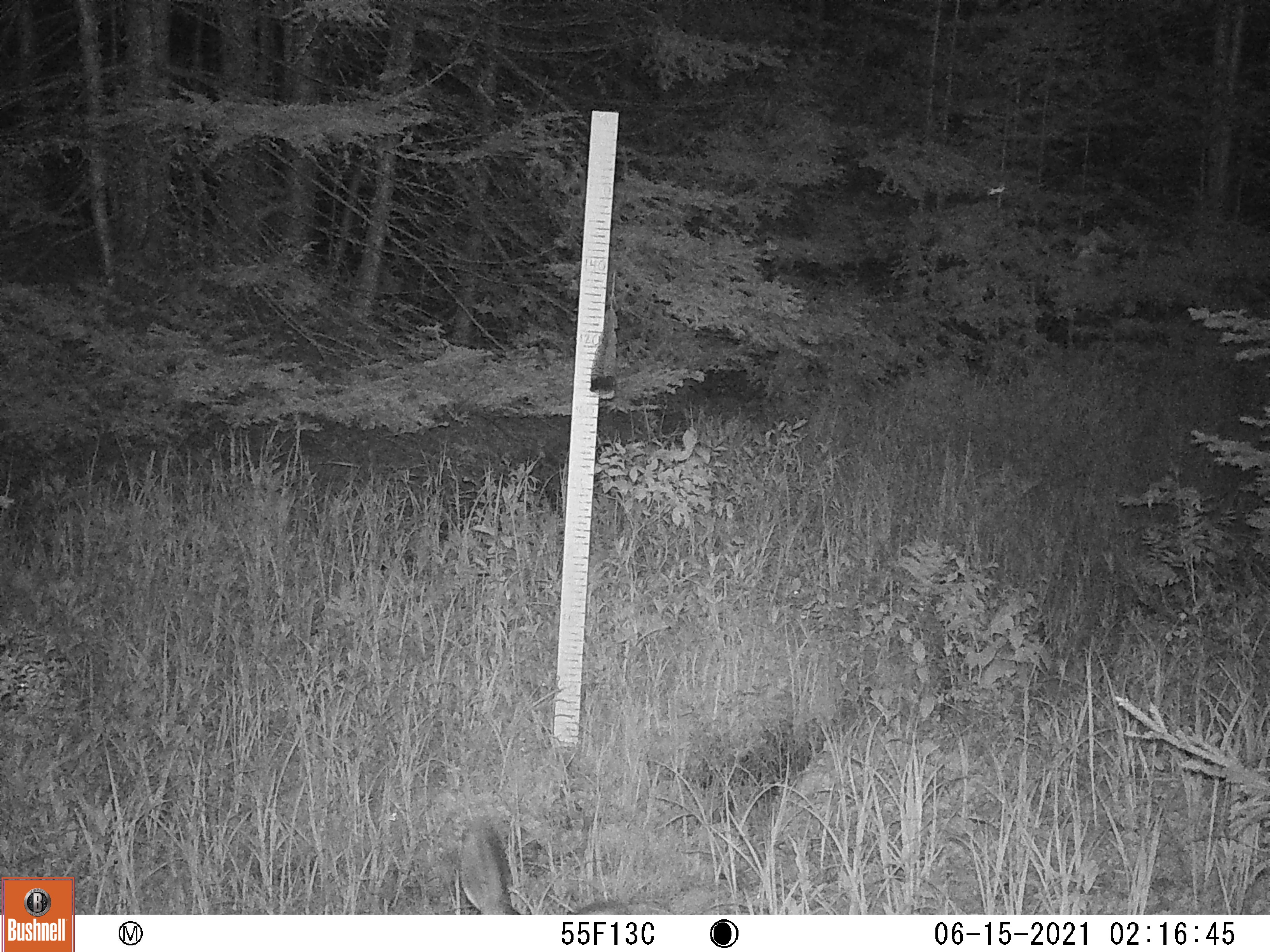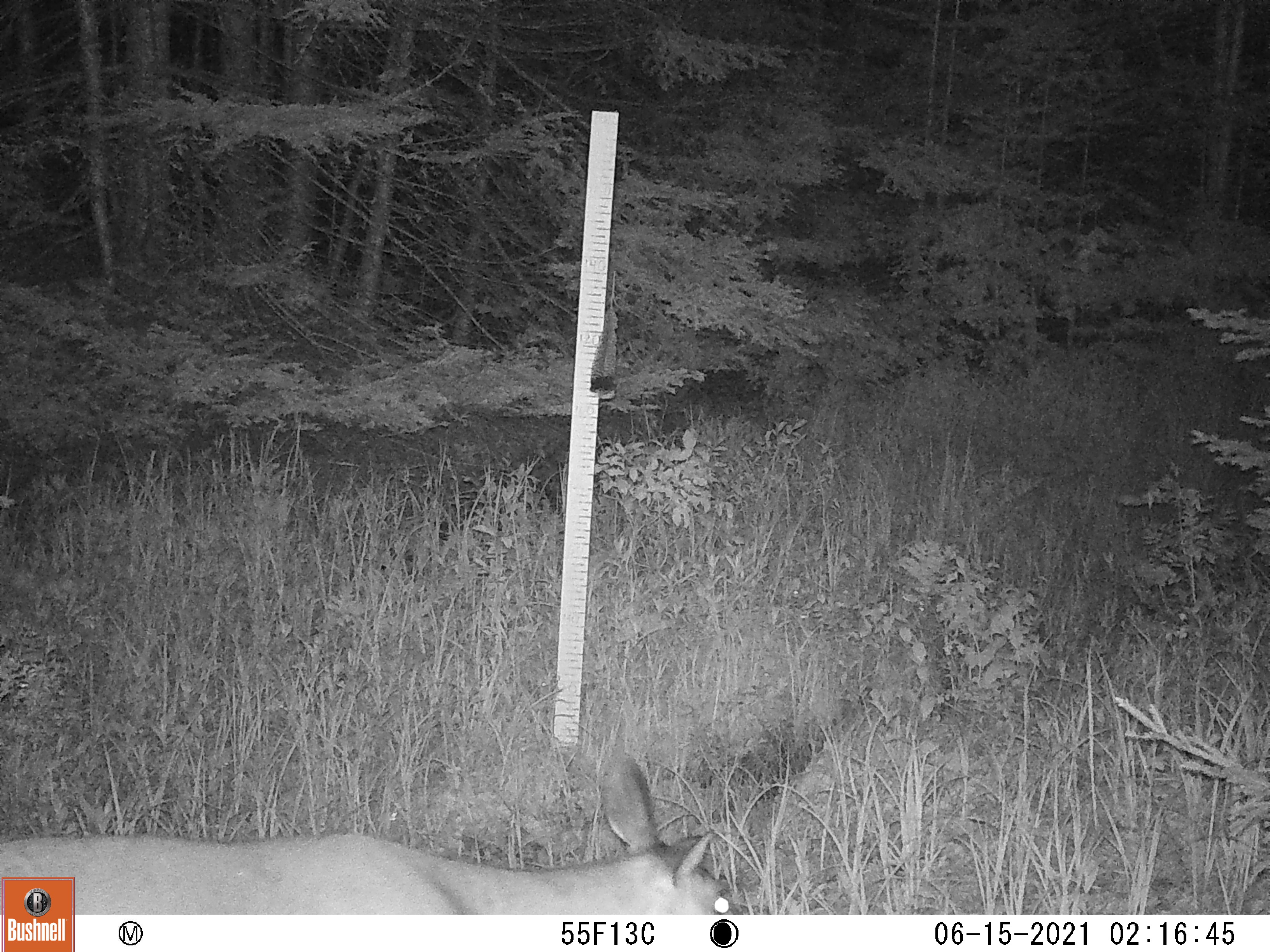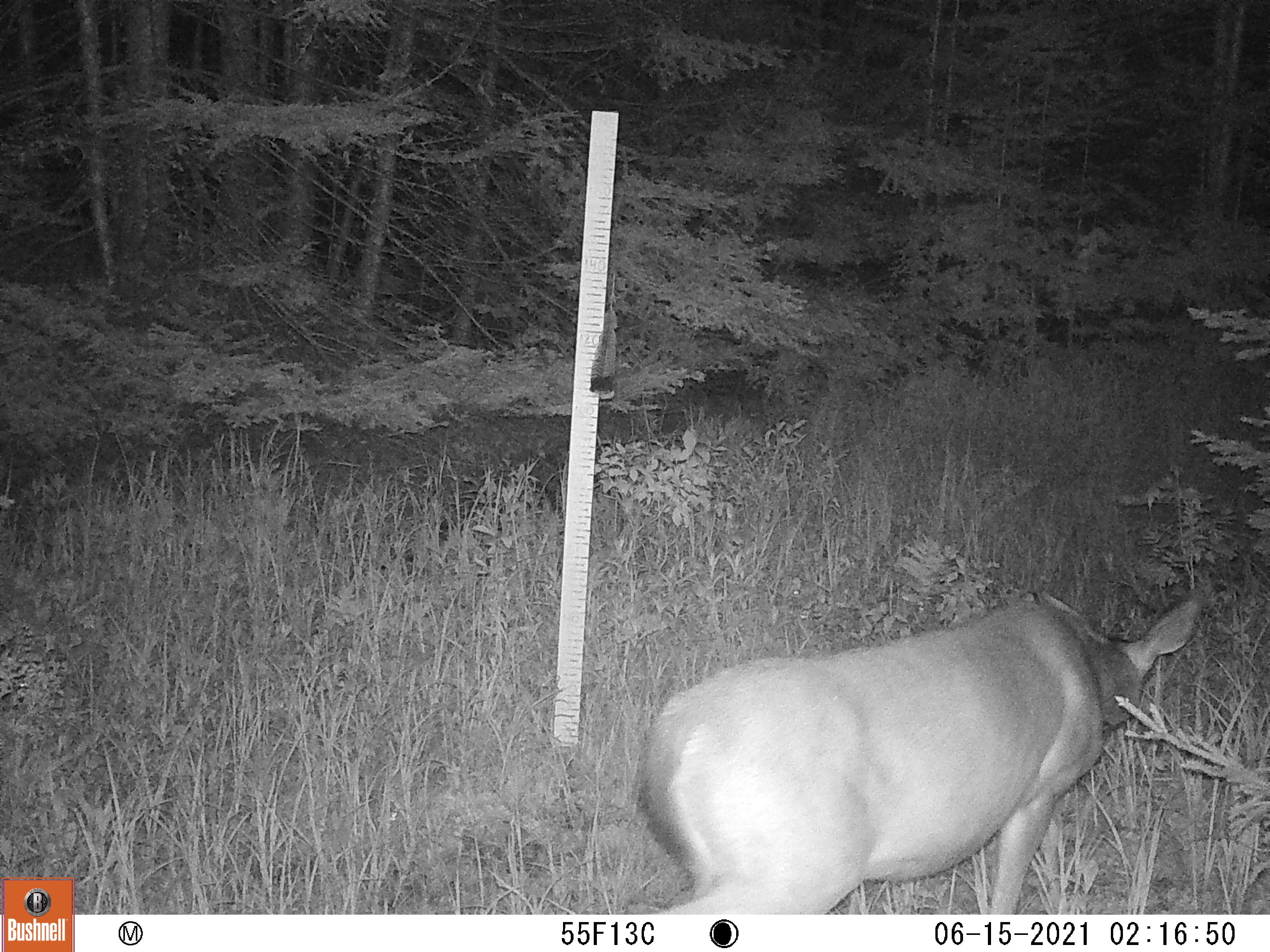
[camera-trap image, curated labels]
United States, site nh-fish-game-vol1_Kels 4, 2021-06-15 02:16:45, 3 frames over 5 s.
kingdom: Animalia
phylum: Chordata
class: Mammalia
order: Artiodactyla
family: Cervidae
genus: Odocoileus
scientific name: Odocoileus virginianus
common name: white-tailed deer